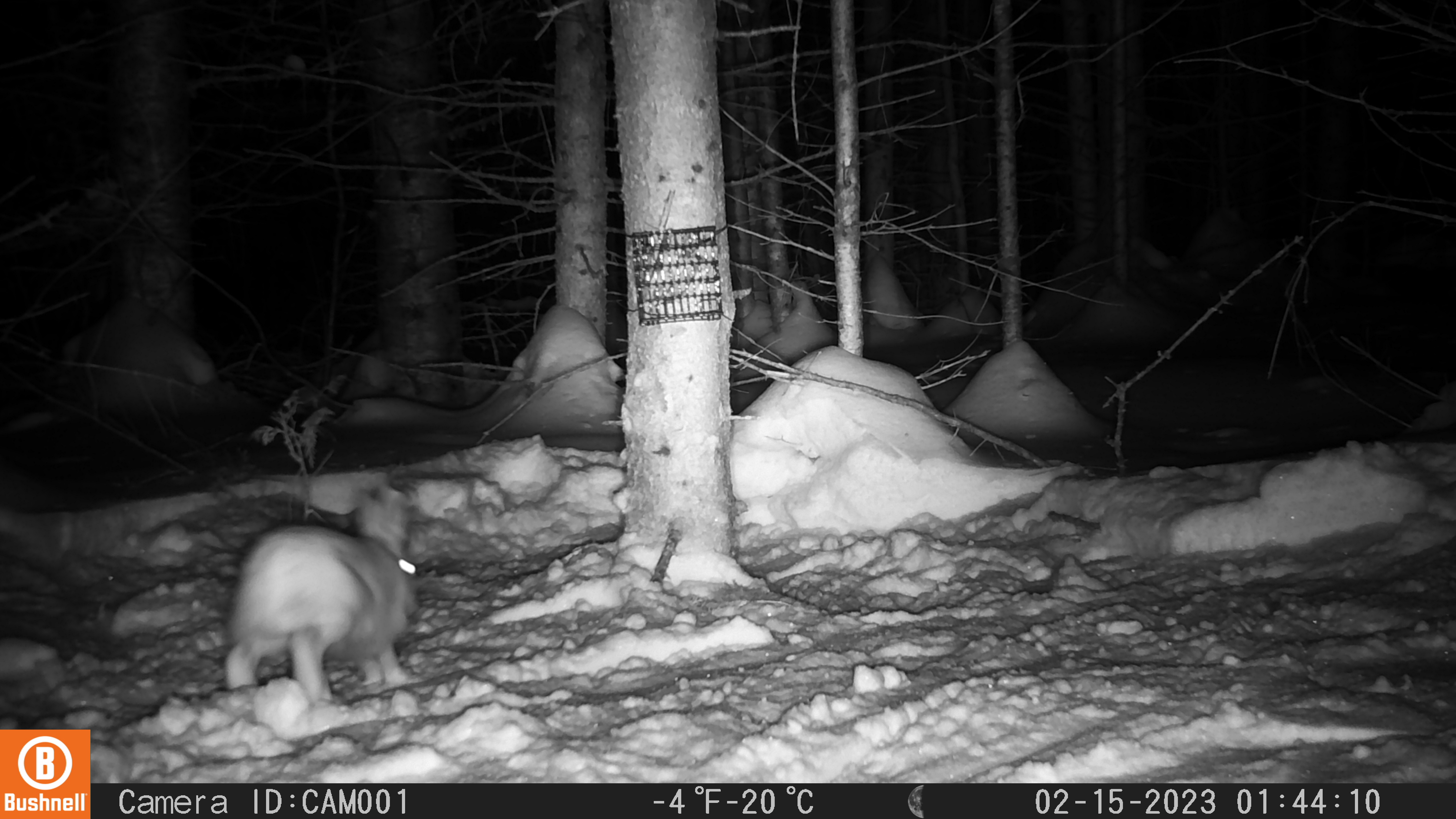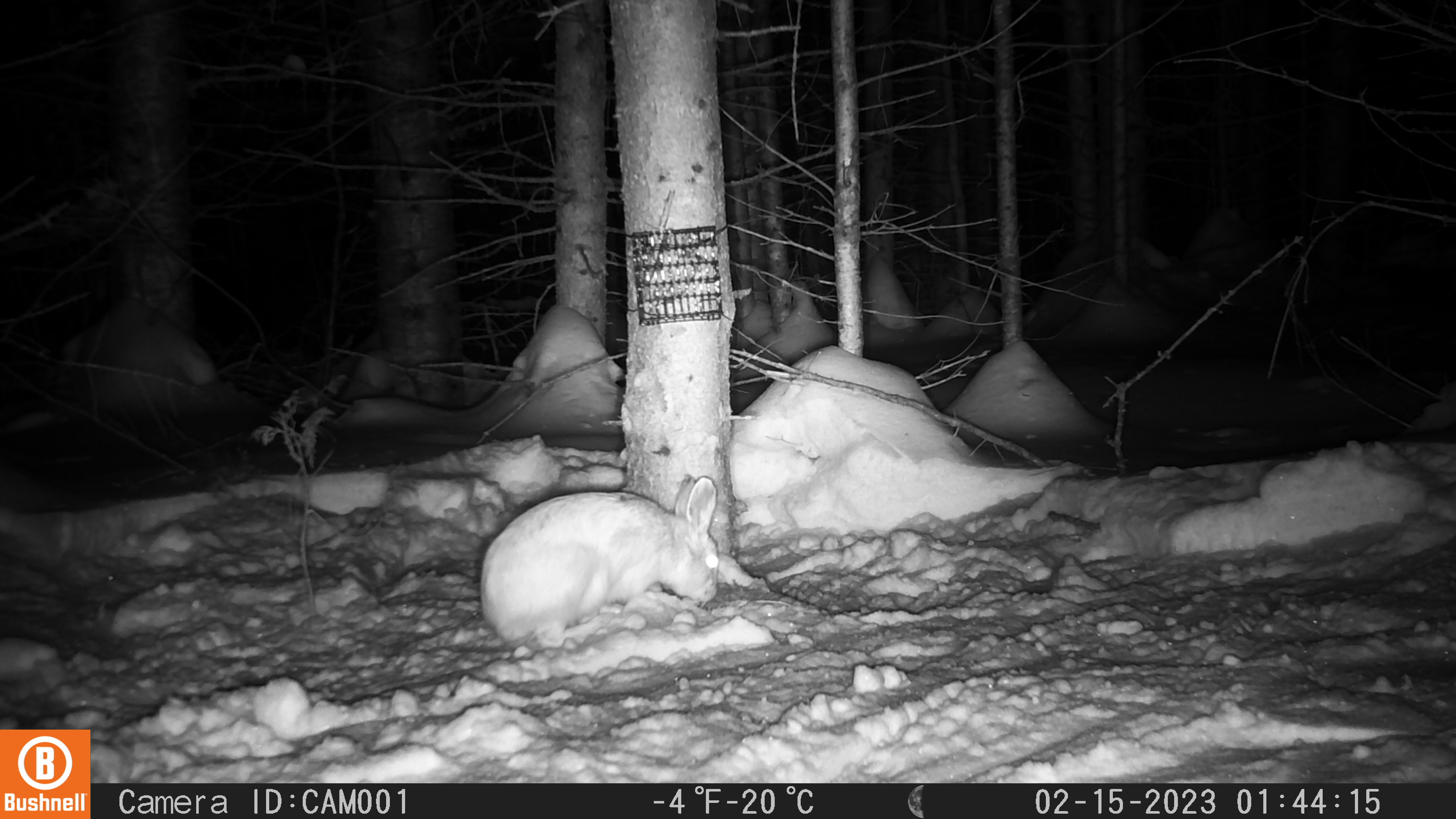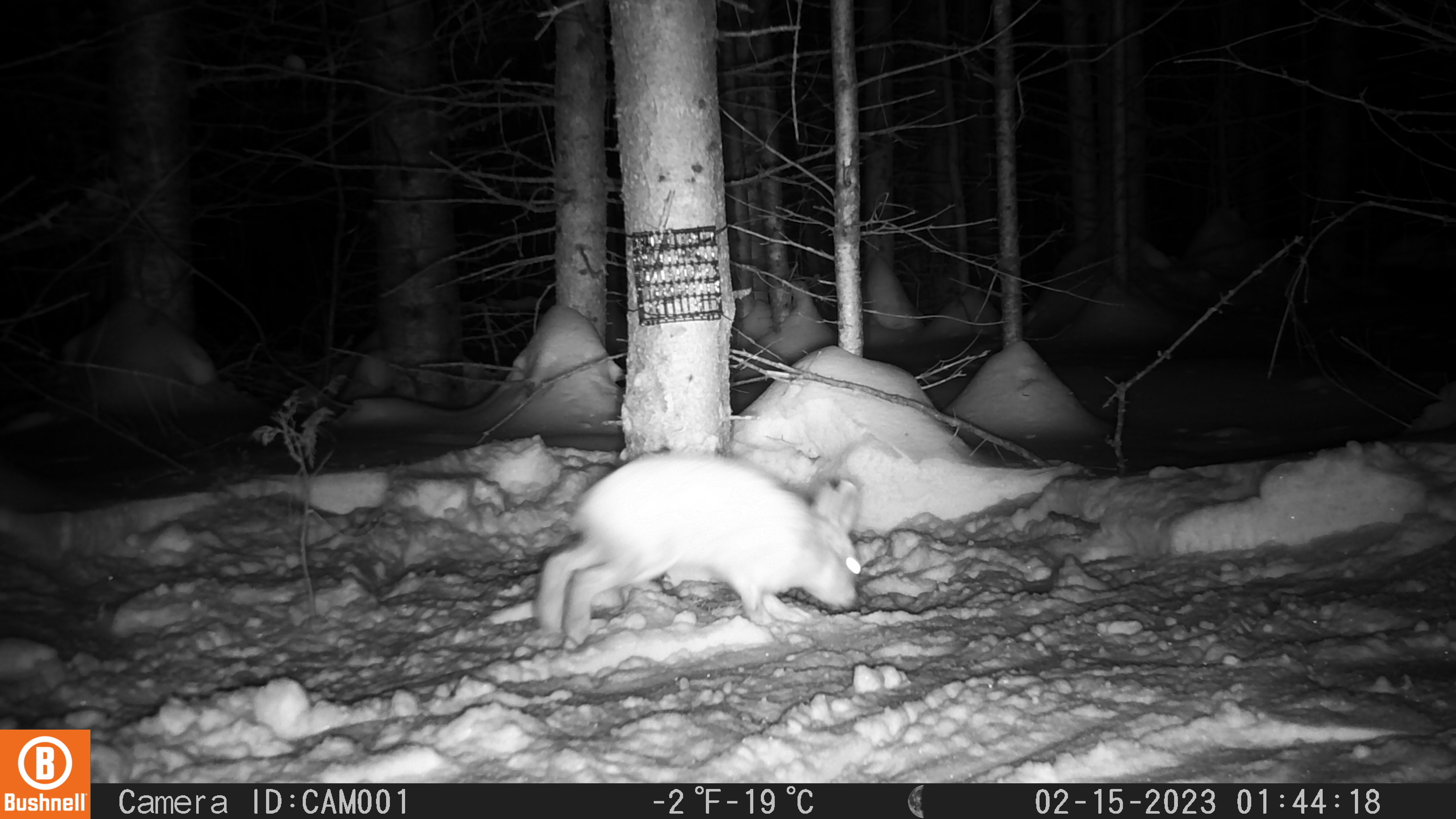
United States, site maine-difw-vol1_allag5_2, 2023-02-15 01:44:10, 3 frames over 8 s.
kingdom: Animalia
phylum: Chordata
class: Mammalia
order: Lagomorpha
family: Leporidae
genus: Lepus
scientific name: Lepus americanus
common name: snowshoe hare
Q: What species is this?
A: Snowshoe hare (Lepus americanus).